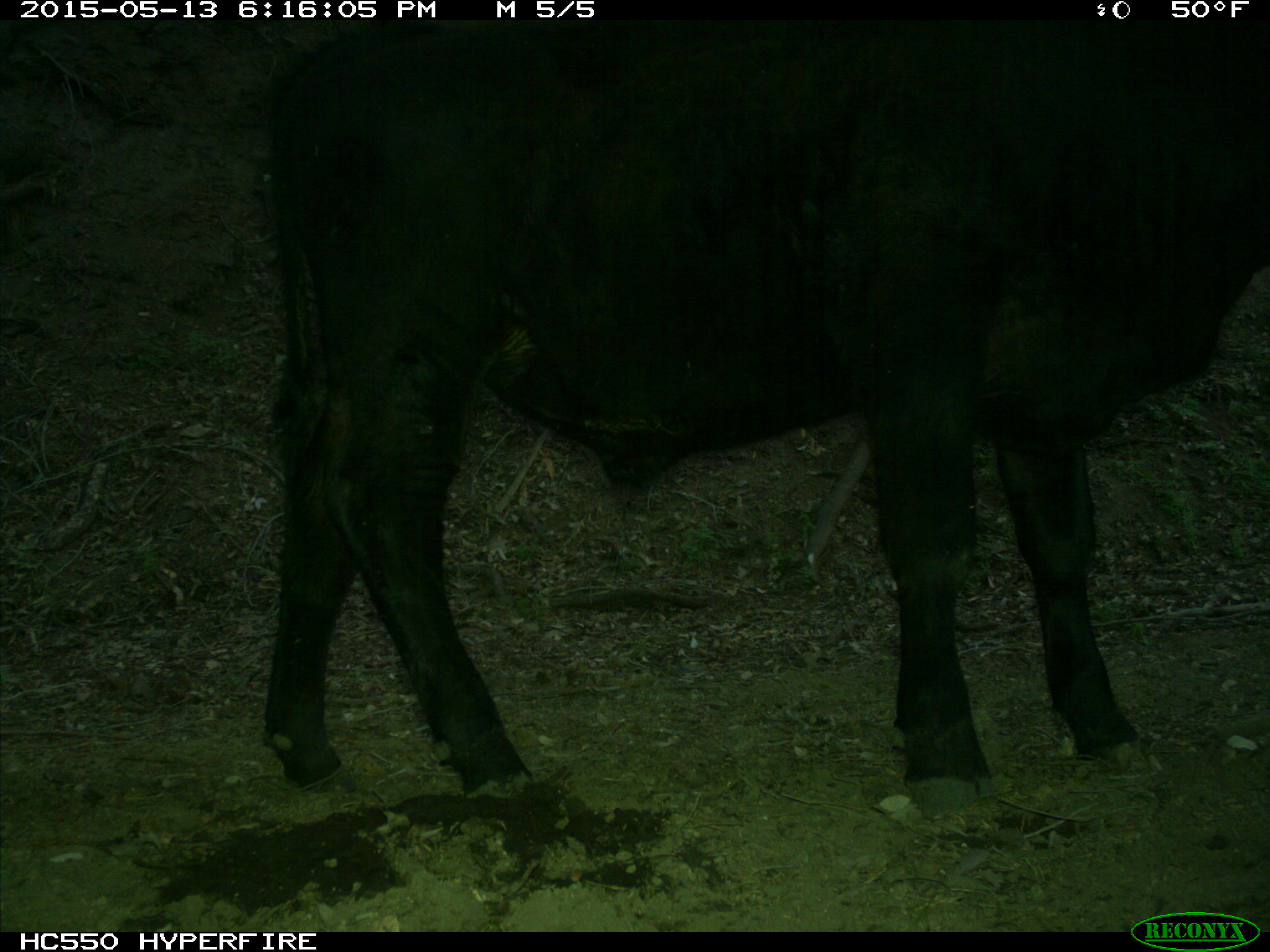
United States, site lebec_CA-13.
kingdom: Animalia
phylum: Chordata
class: Mammalia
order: Artiodactyla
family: Bovidae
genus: Bos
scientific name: Bos taurus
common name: domestic cow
Bos taurus (domestic cow).